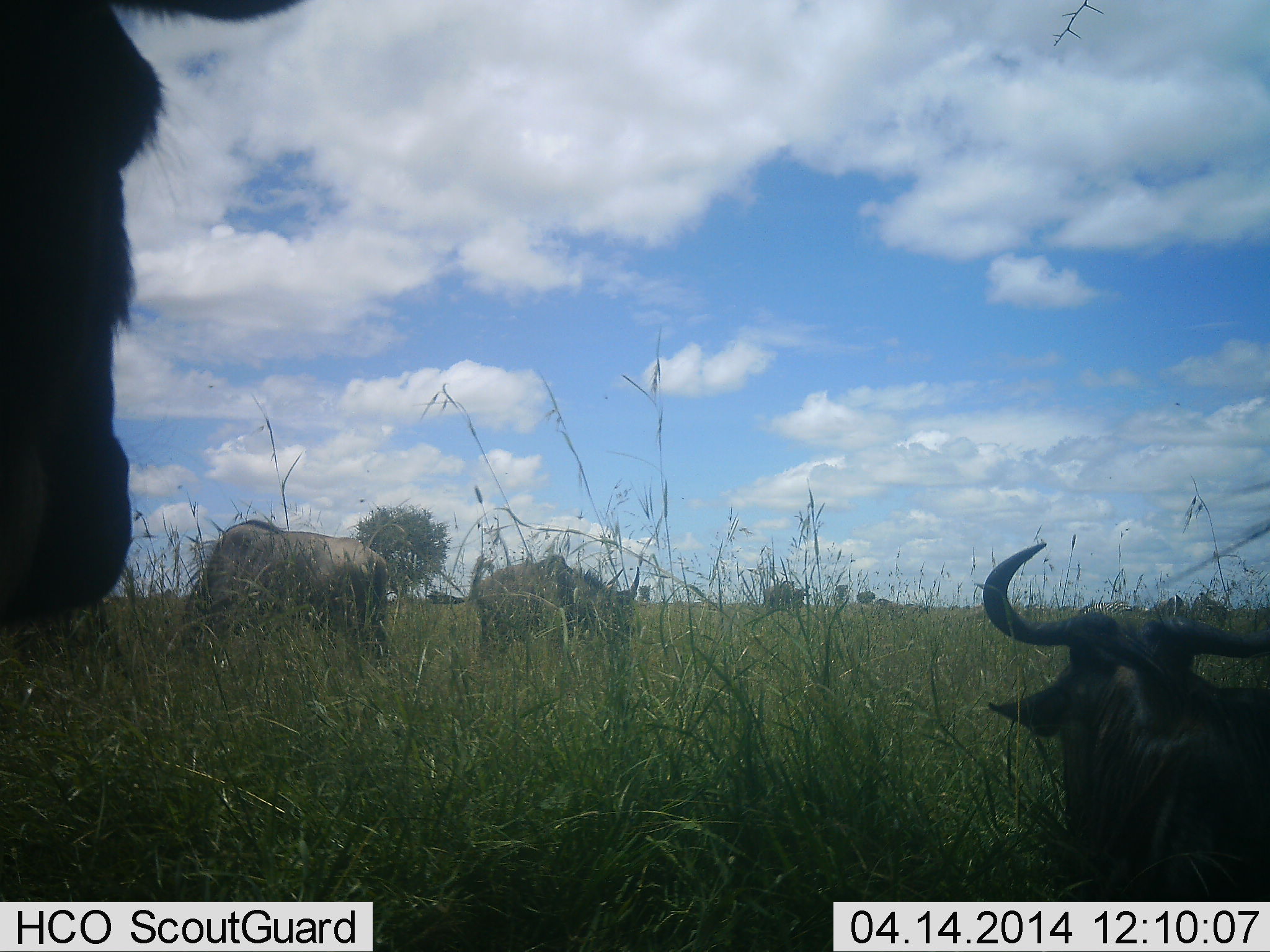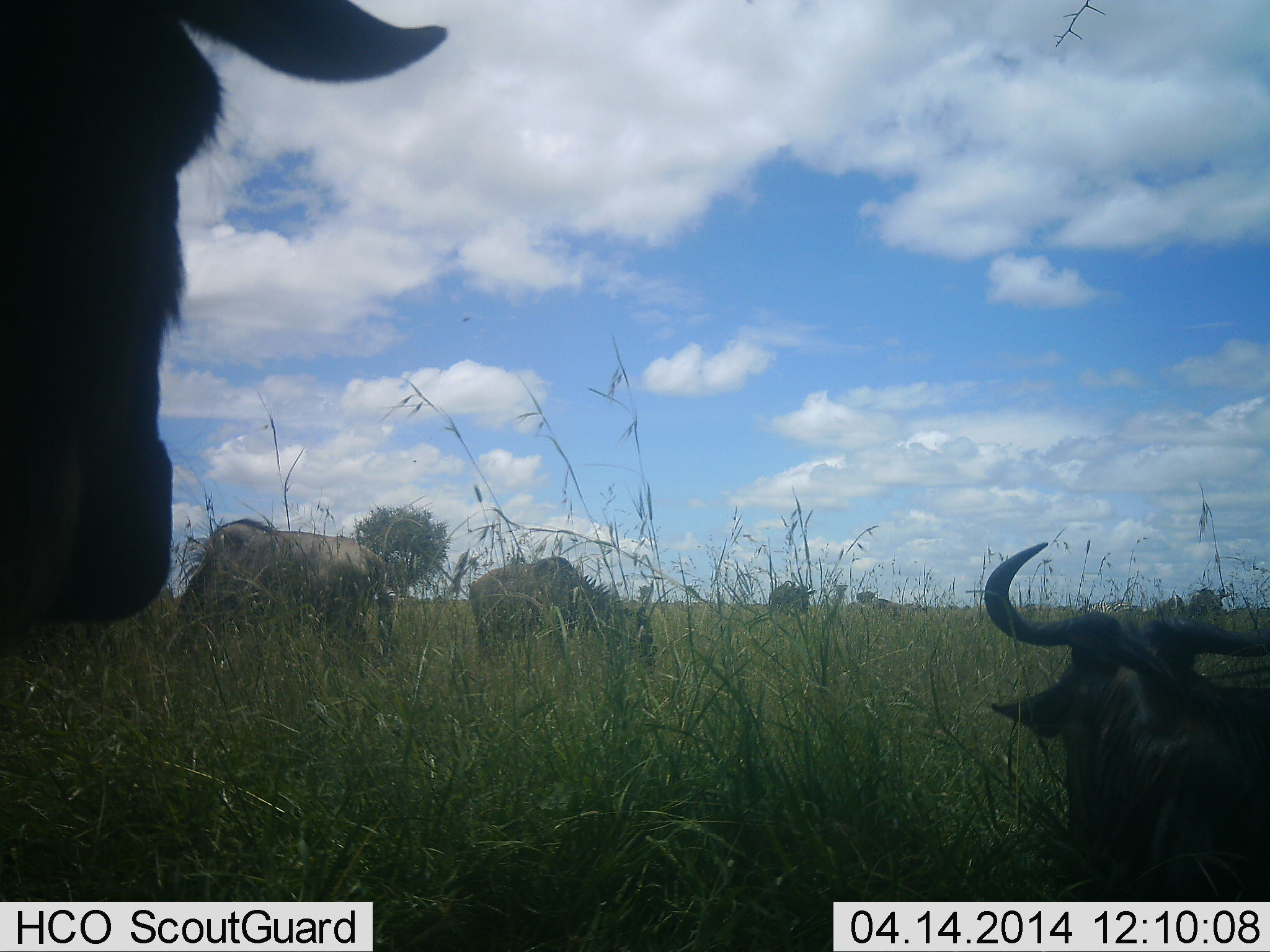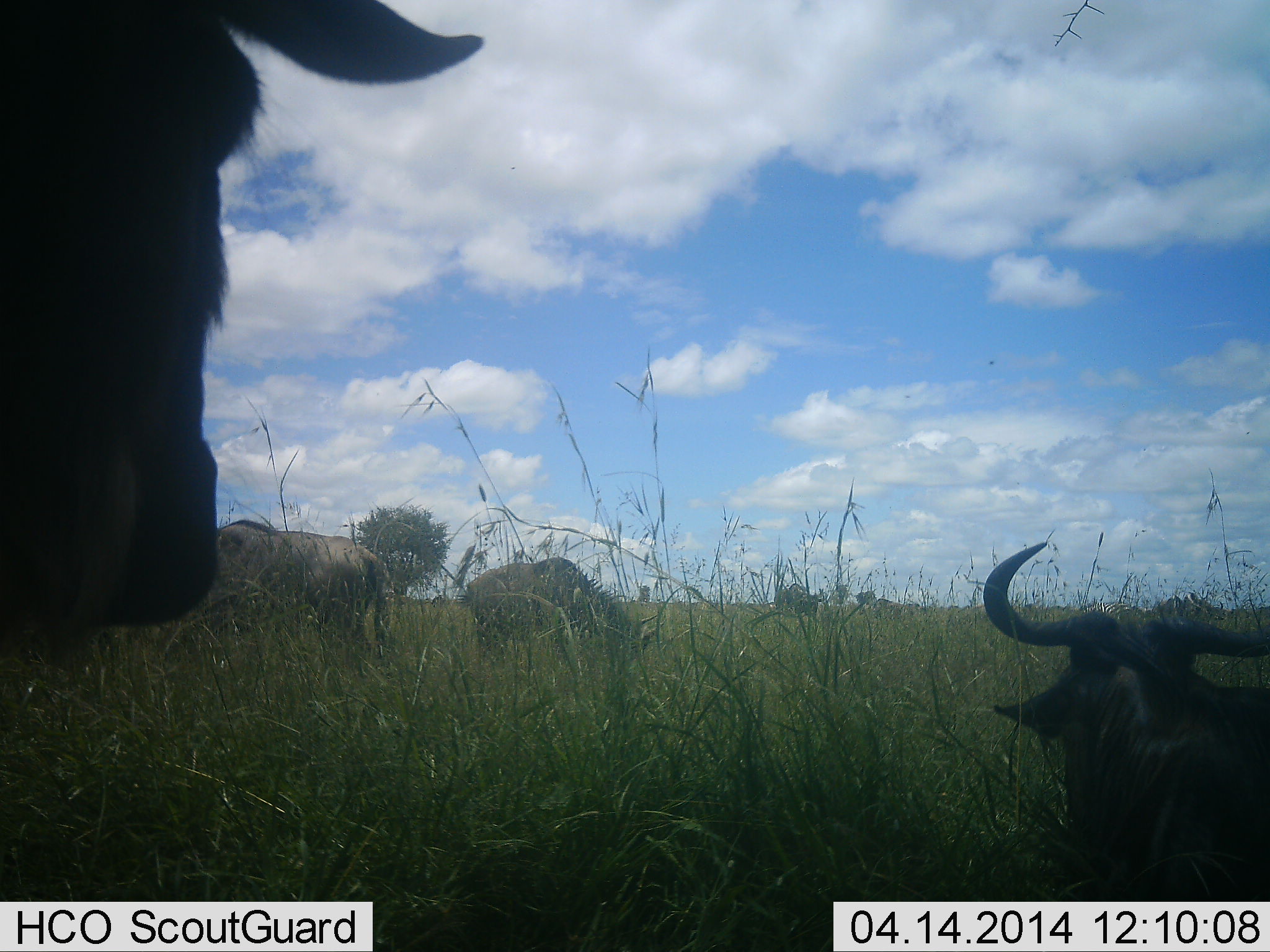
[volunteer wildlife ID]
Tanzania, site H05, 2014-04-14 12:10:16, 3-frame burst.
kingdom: Animalia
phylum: Chordata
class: Mammalia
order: Artiodactyla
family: Bovidae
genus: Connochaetes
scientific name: Connochaetes taurinus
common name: blue wildebeest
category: wildebeest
Wildebeest (blue wildebeest) (Connochaetes taurinus), count 5. Behavior (volunteer vote fractions): standing 50%, resting 70%, moving 20%, interacting 0%. Young present (vote fraction): 0%. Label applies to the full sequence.